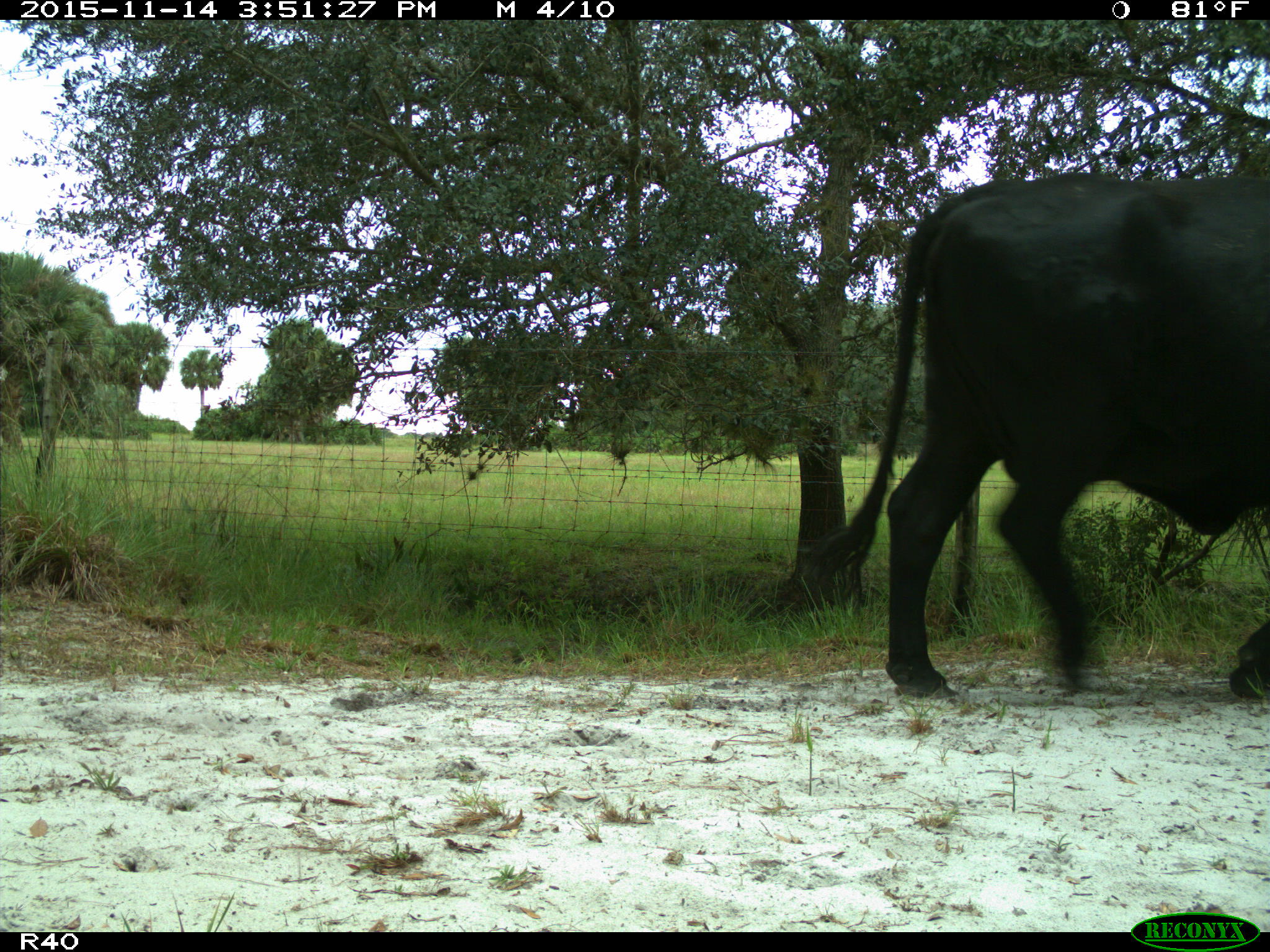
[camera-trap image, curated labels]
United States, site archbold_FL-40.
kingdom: Animalia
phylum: Chordata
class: Mammalia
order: Artiodactyla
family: Bovidae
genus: Bos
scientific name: Bos taurus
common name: domestic cow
Bos taurus (domestic cow).